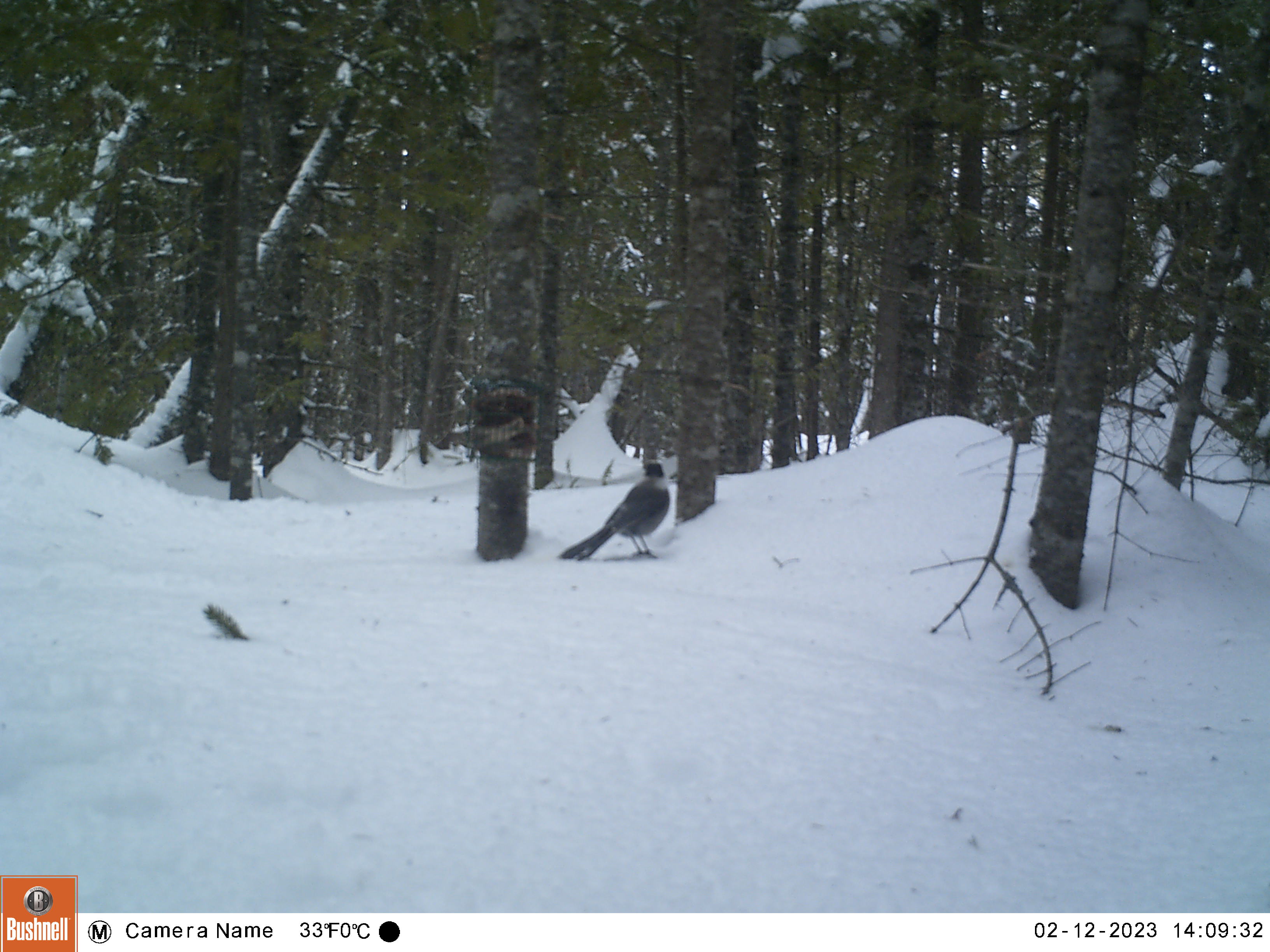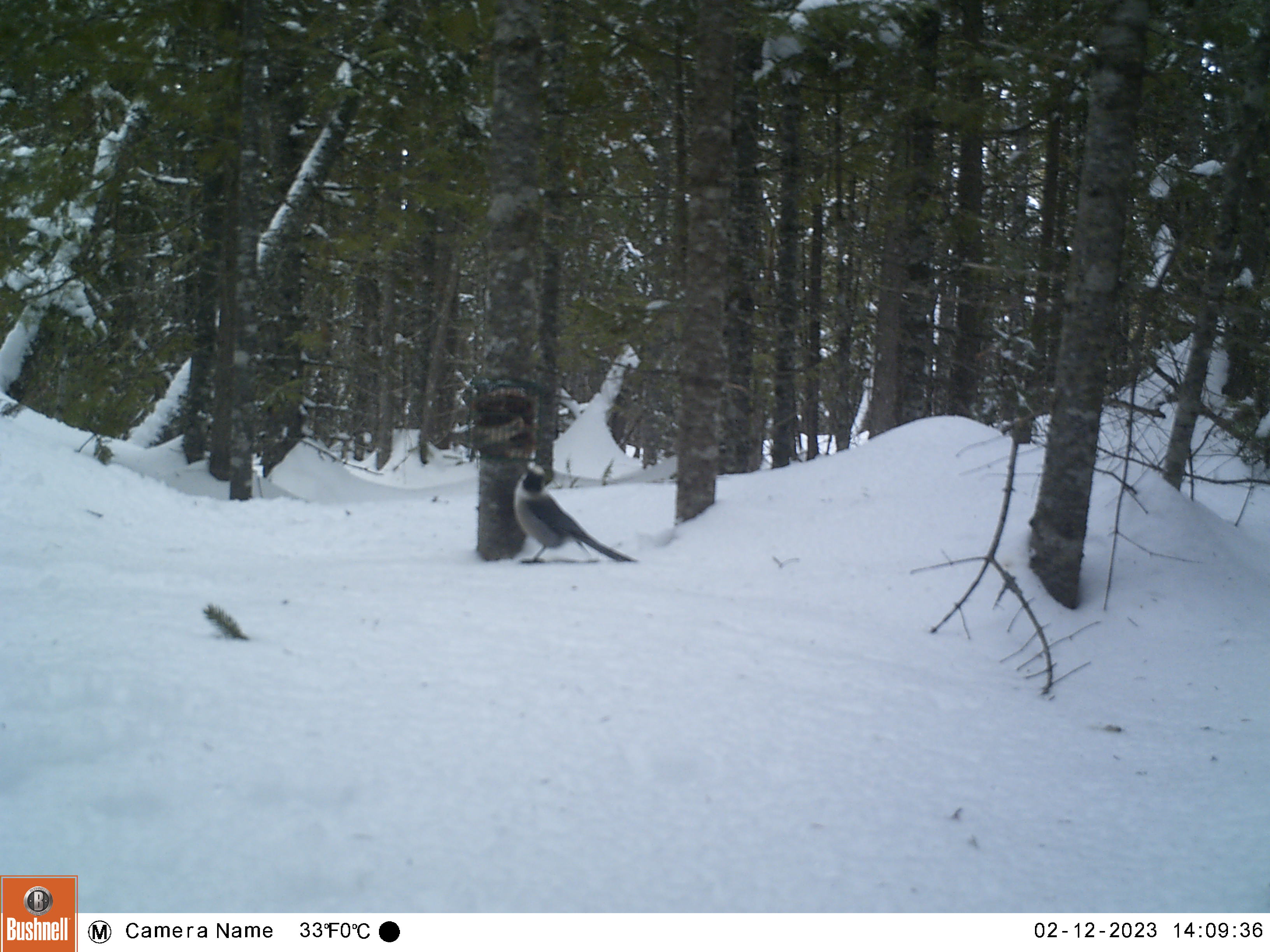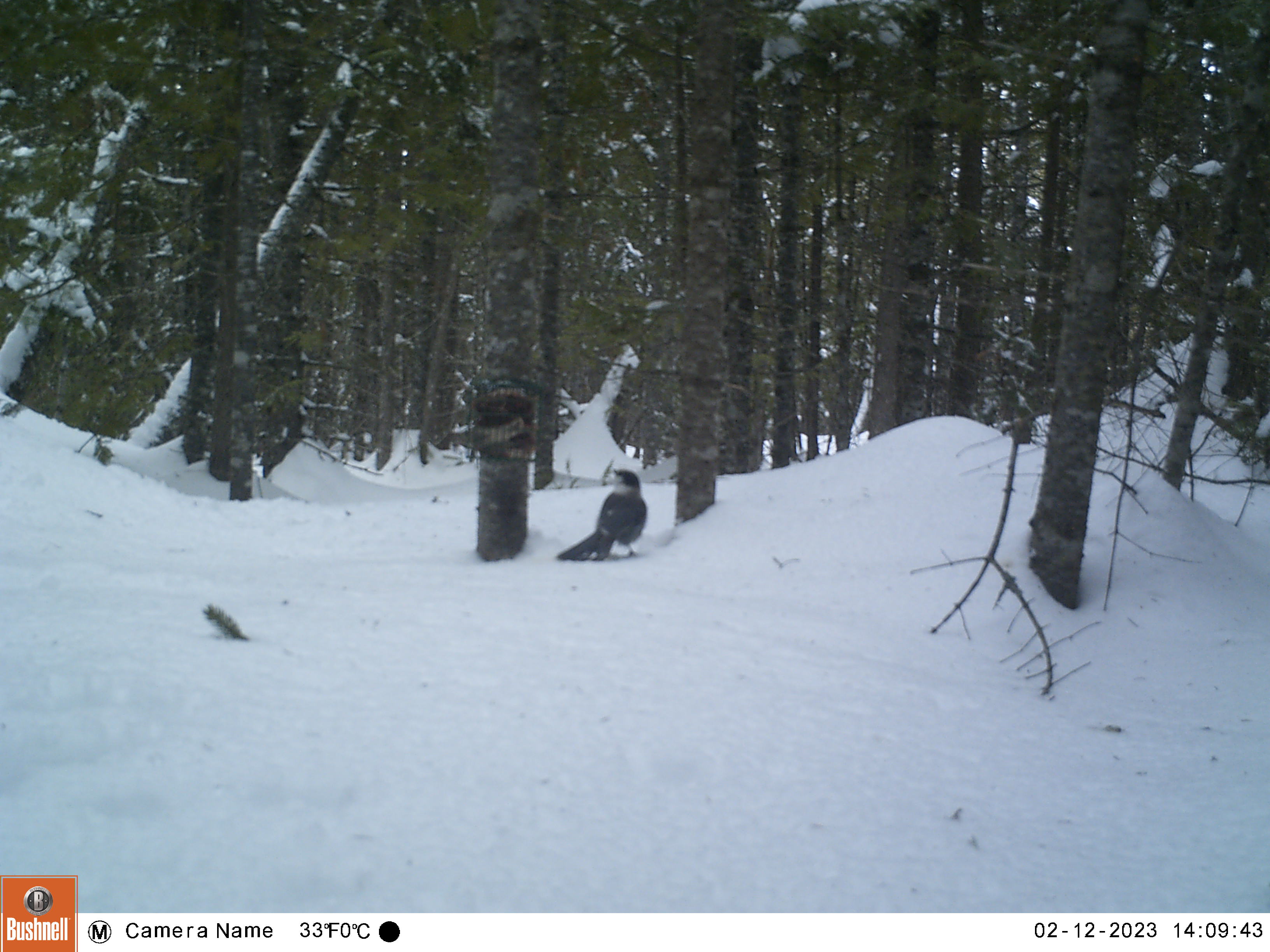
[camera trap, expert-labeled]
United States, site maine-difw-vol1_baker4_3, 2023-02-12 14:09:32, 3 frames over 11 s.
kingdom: Animalia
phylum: Chordata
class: Aves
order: Passeriformes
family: Corvidae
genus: Perisoreus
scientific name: Perisoreus canadensis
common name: canada jay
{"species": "canada jay (Perisoreus canadensis)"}